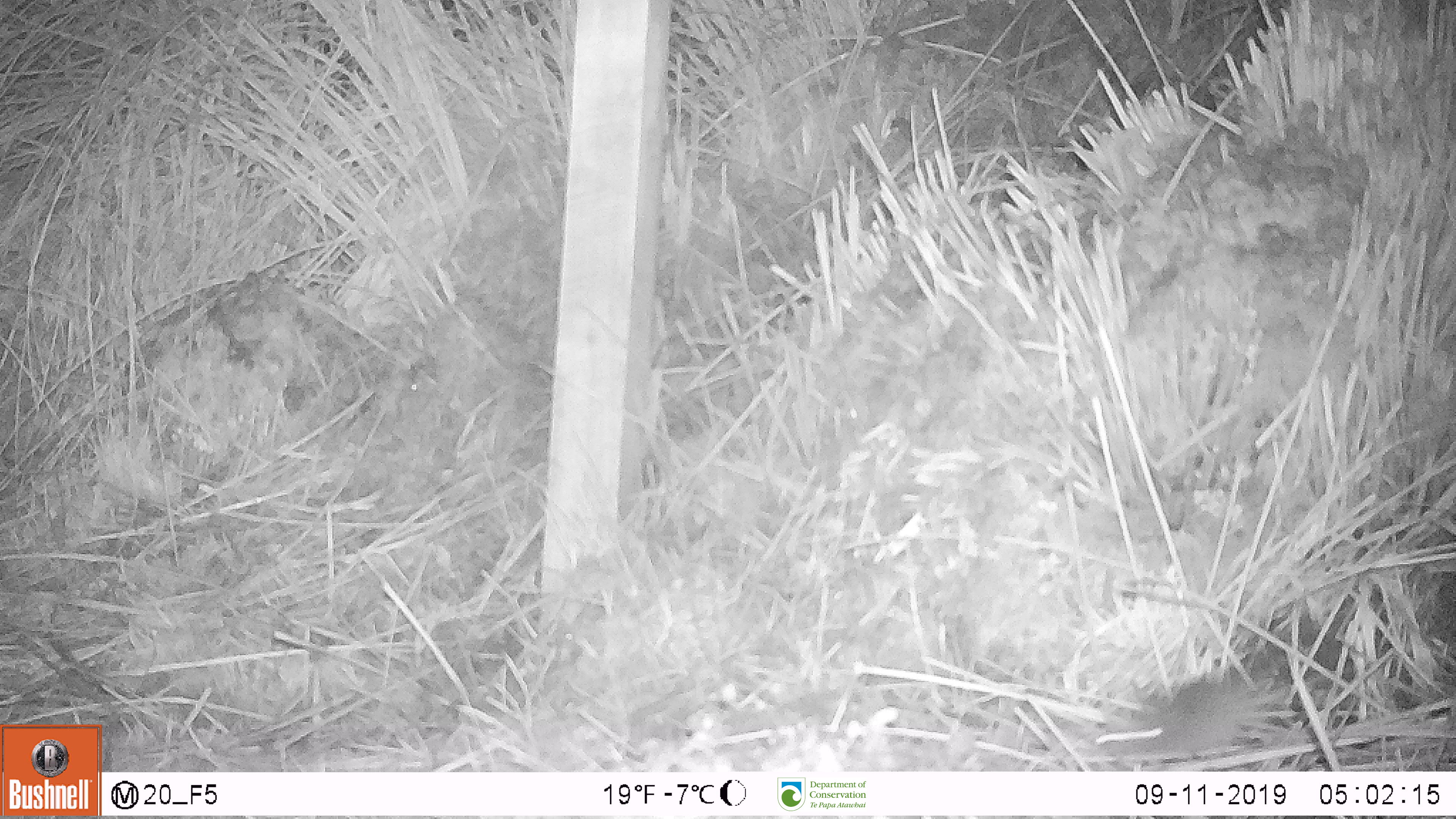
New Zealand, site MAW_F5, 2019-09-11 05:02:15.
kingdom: Animalia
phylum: Chordata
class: Mammalia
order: Rodentia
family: Muridae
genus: Mus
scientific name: Mus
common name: mouse